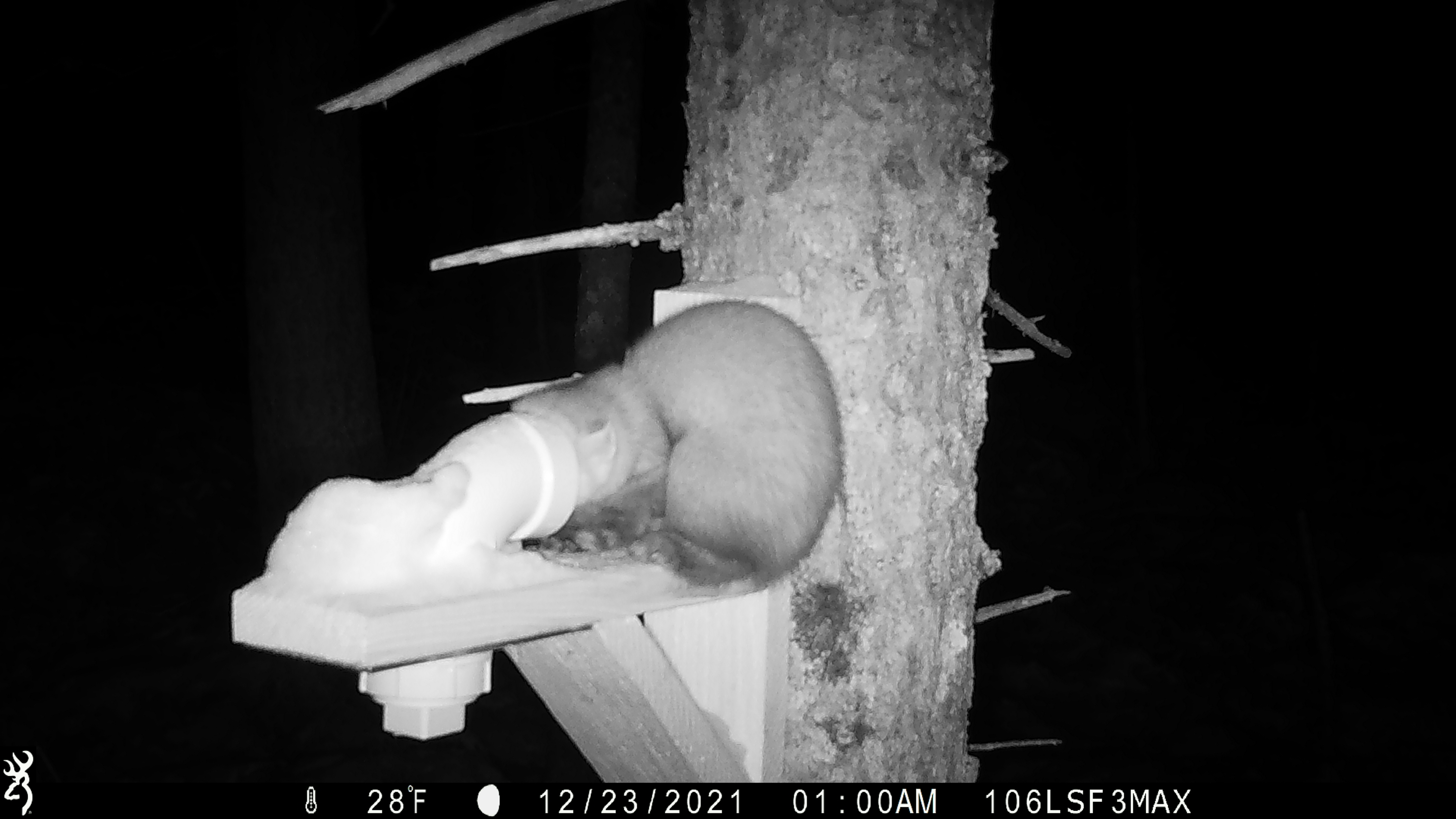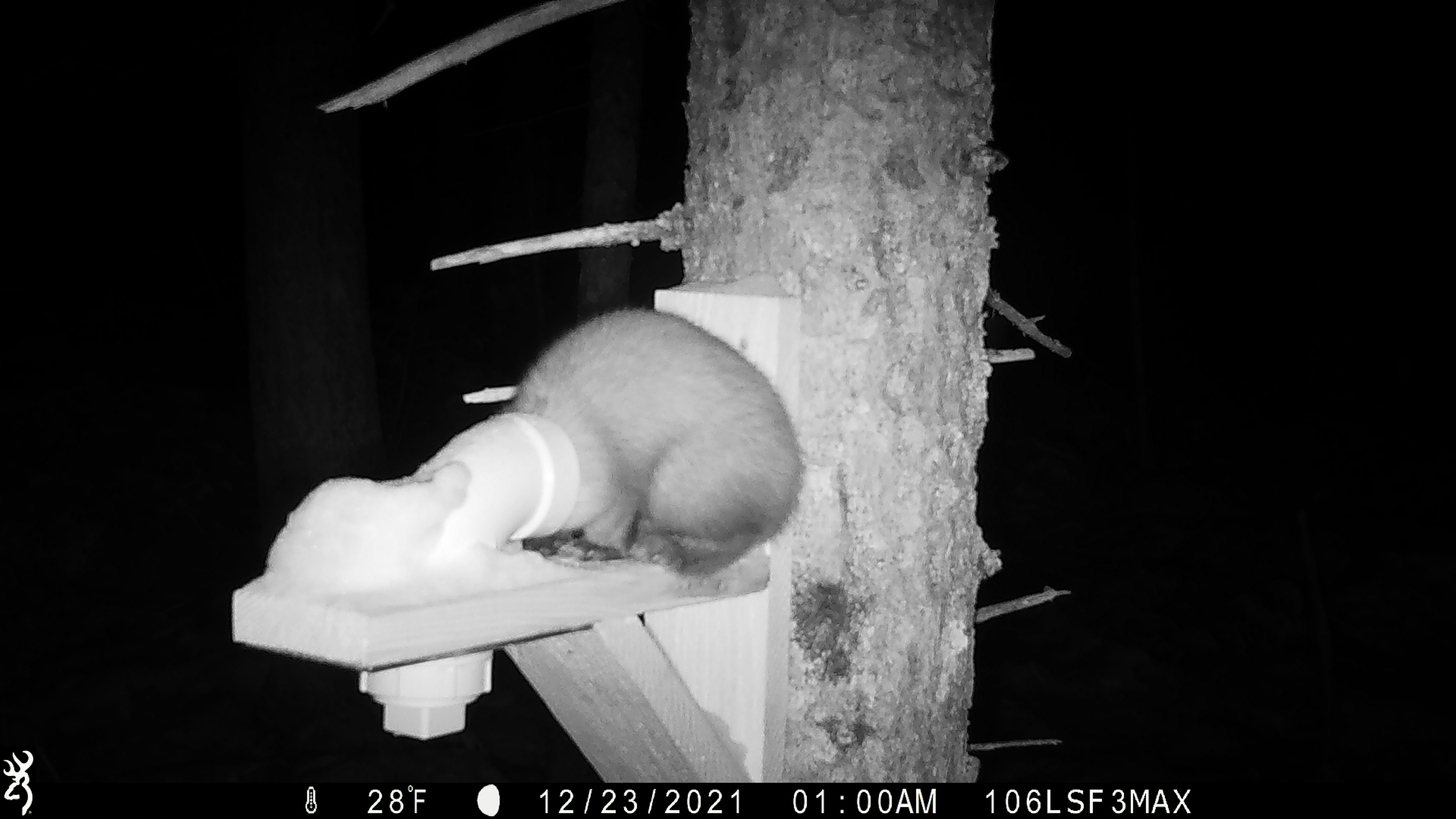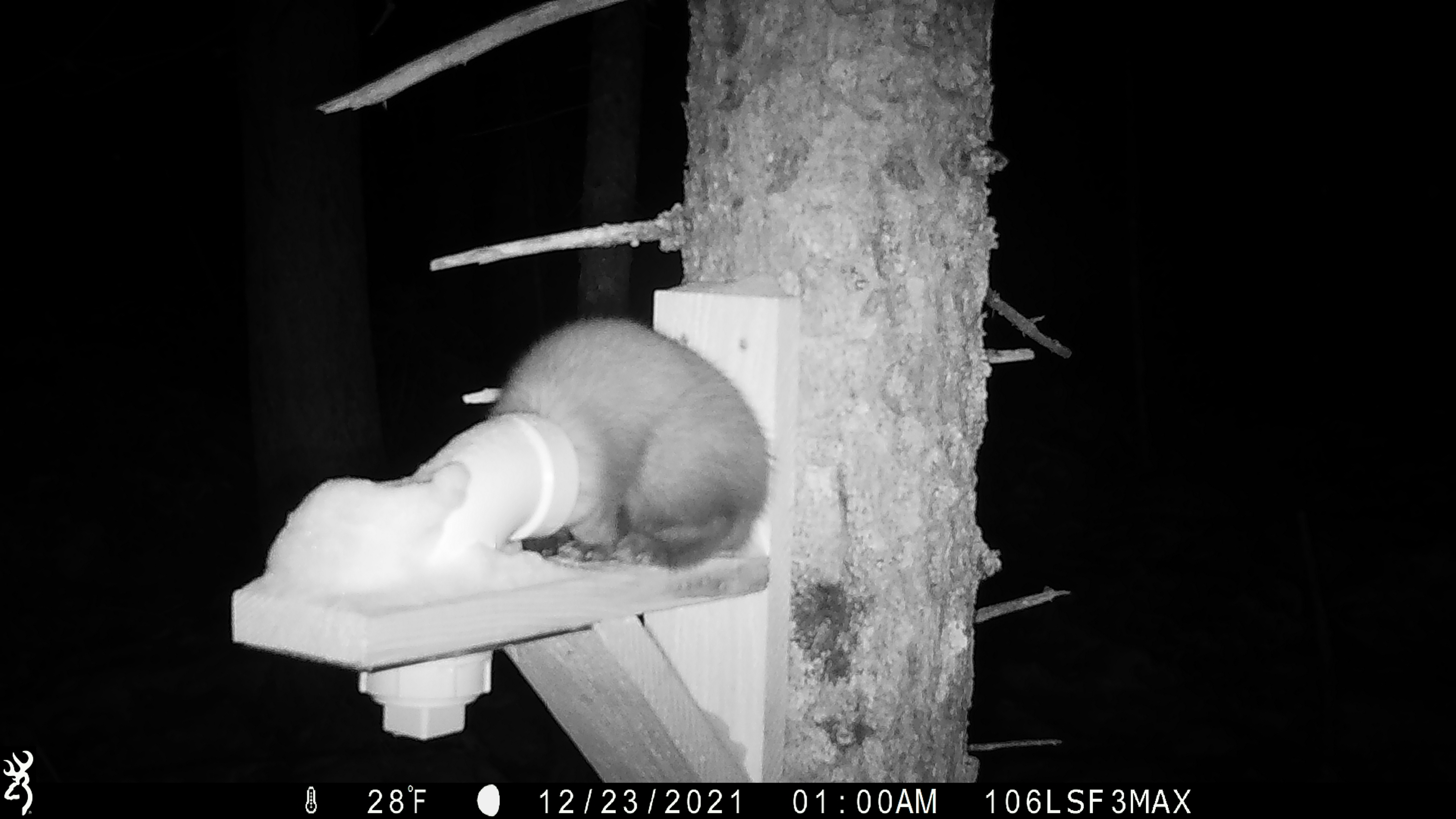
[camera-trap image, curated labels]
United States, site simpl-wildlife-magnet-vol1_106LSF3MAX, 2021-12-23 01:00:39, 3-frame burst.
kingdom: Animalia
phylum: Chordata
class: Mammalia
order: Carnivora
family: Mustelidae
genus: Martes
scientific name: Martes americana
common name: american marten